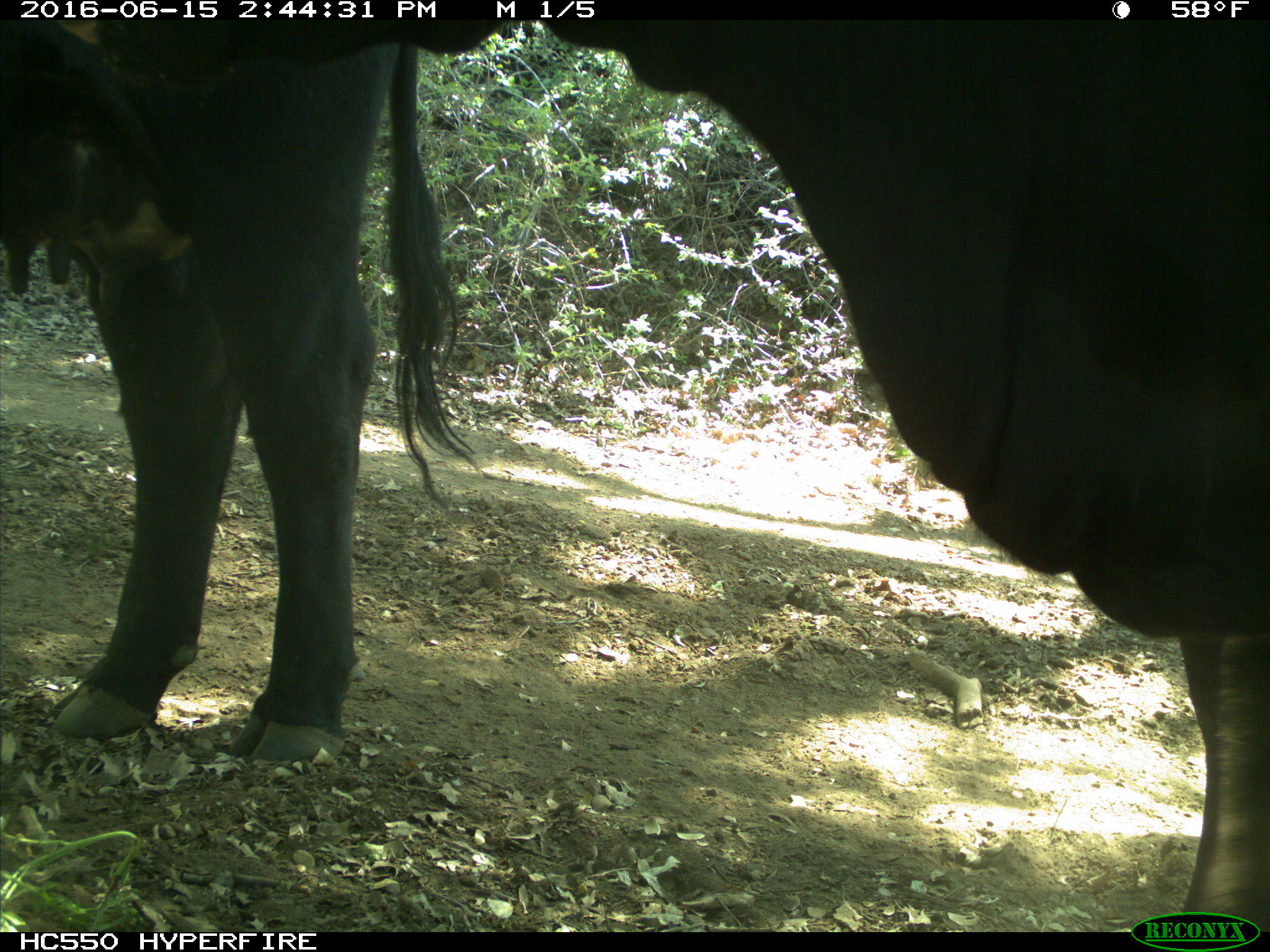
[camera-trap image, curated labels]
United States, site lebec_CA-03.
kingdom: Animalia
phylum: Chordata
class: Mammalia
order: Artiodactyla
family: Bovidae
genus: Bos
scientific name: Bos taurus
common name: domestic cow